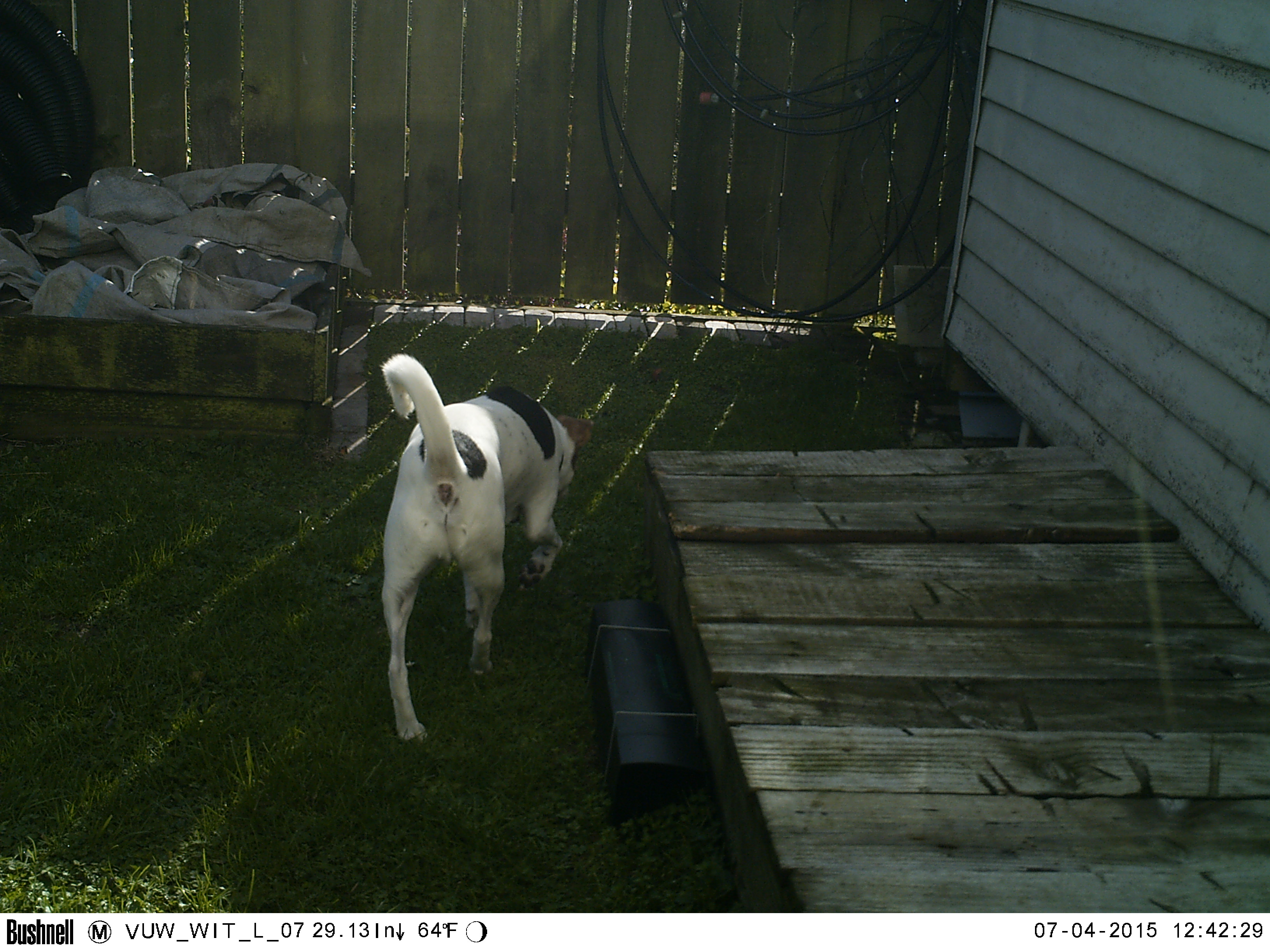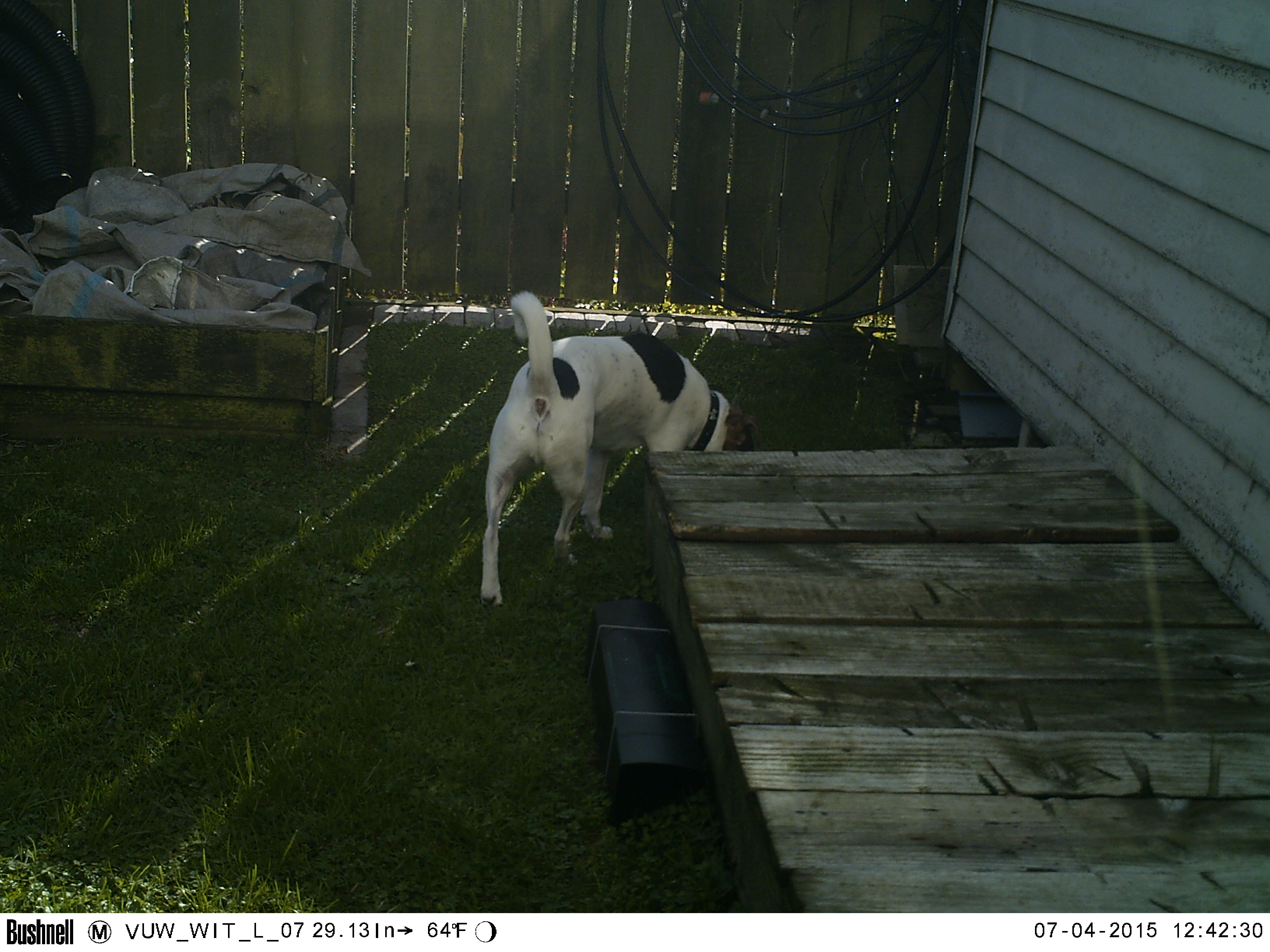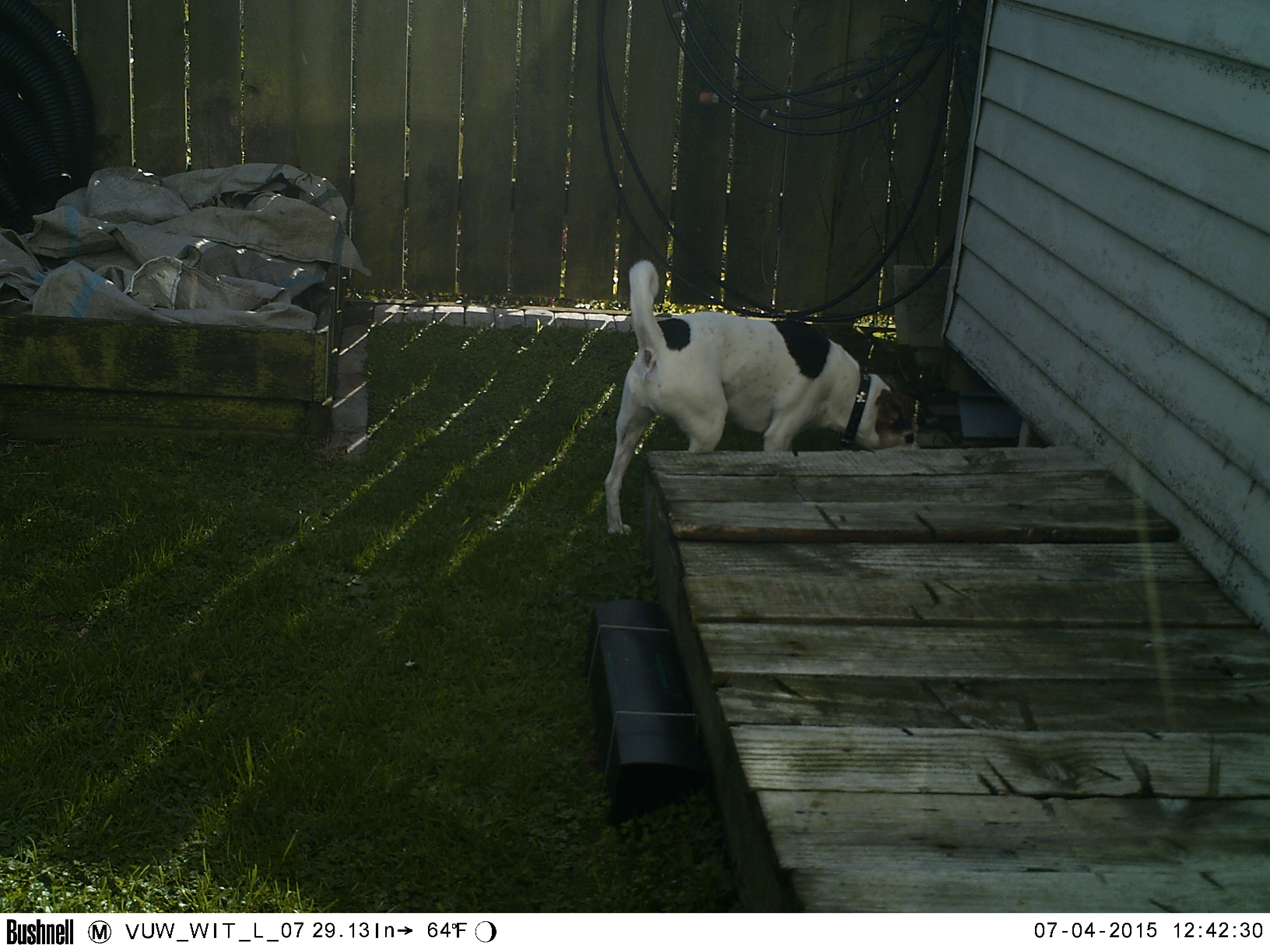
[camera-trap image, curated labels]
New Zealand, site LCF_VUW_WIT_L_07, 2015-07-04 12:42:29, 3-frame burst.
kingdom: Animalia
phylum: Chordata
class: Mammalia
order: Carnivora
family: Canidae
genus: Canis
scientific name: Canis familiaris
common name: domestic dog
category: dog